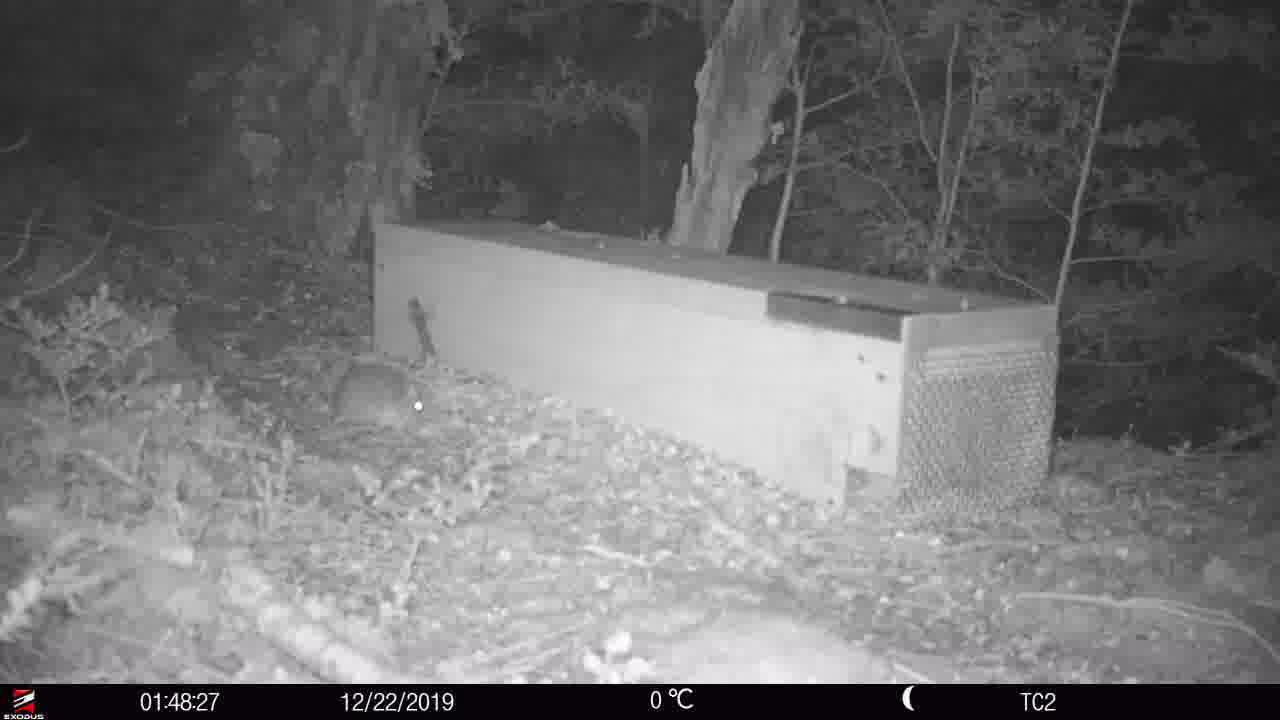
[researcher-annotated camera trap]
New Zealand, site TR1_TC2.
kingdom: Animalia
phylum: Chordata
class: Mammalia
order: Rodentia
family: Muridae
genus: Rattus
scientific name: Rattus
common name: rat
Rat (Rattus).